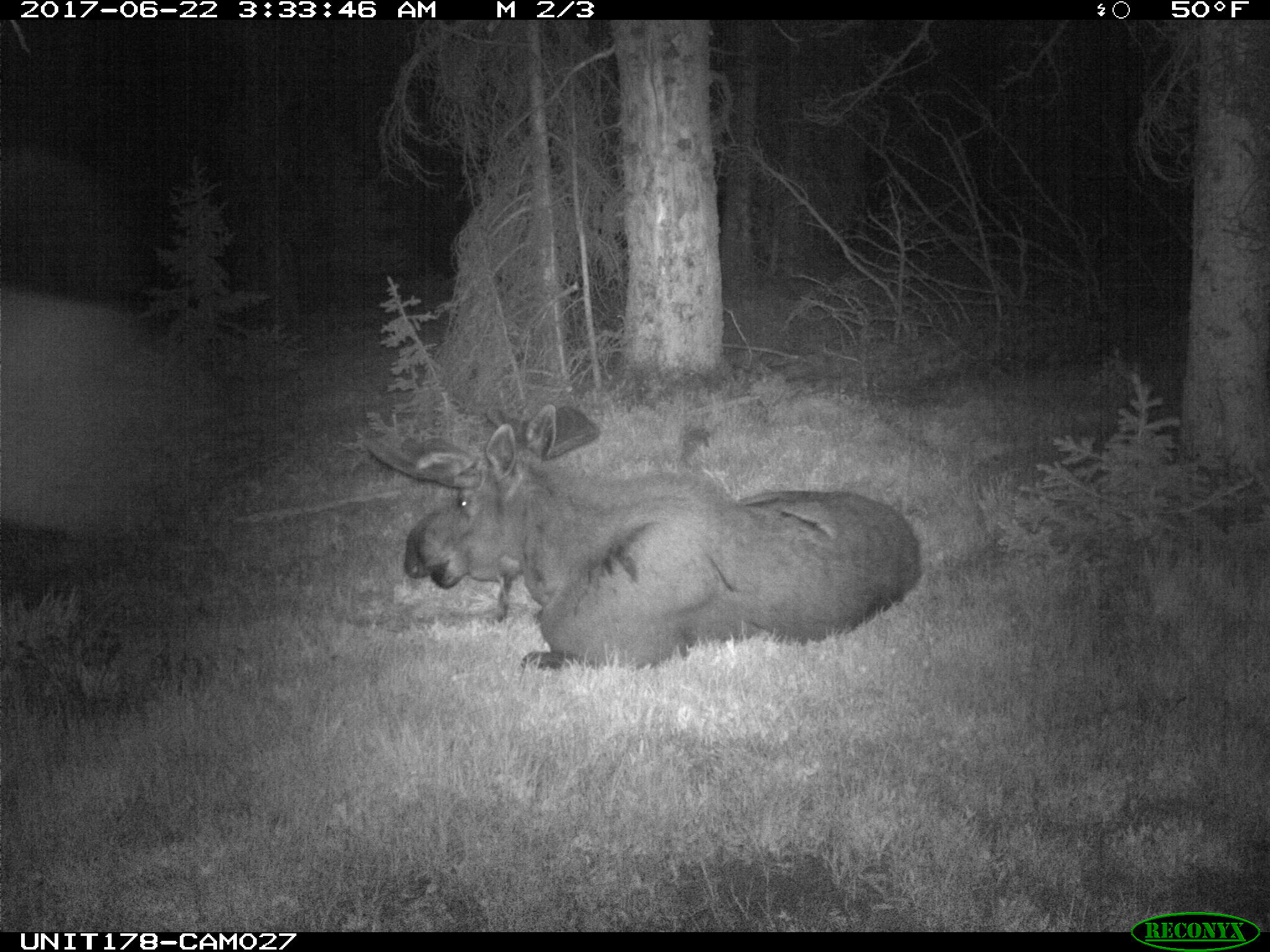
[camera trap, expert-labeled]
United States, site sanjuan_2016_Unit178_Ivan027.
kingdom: Animalia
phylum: Chordata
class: Mammalia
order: Artiodactyla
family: Cervidae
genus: Alces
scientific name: Alces alces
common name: moose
Alces alces (moose).